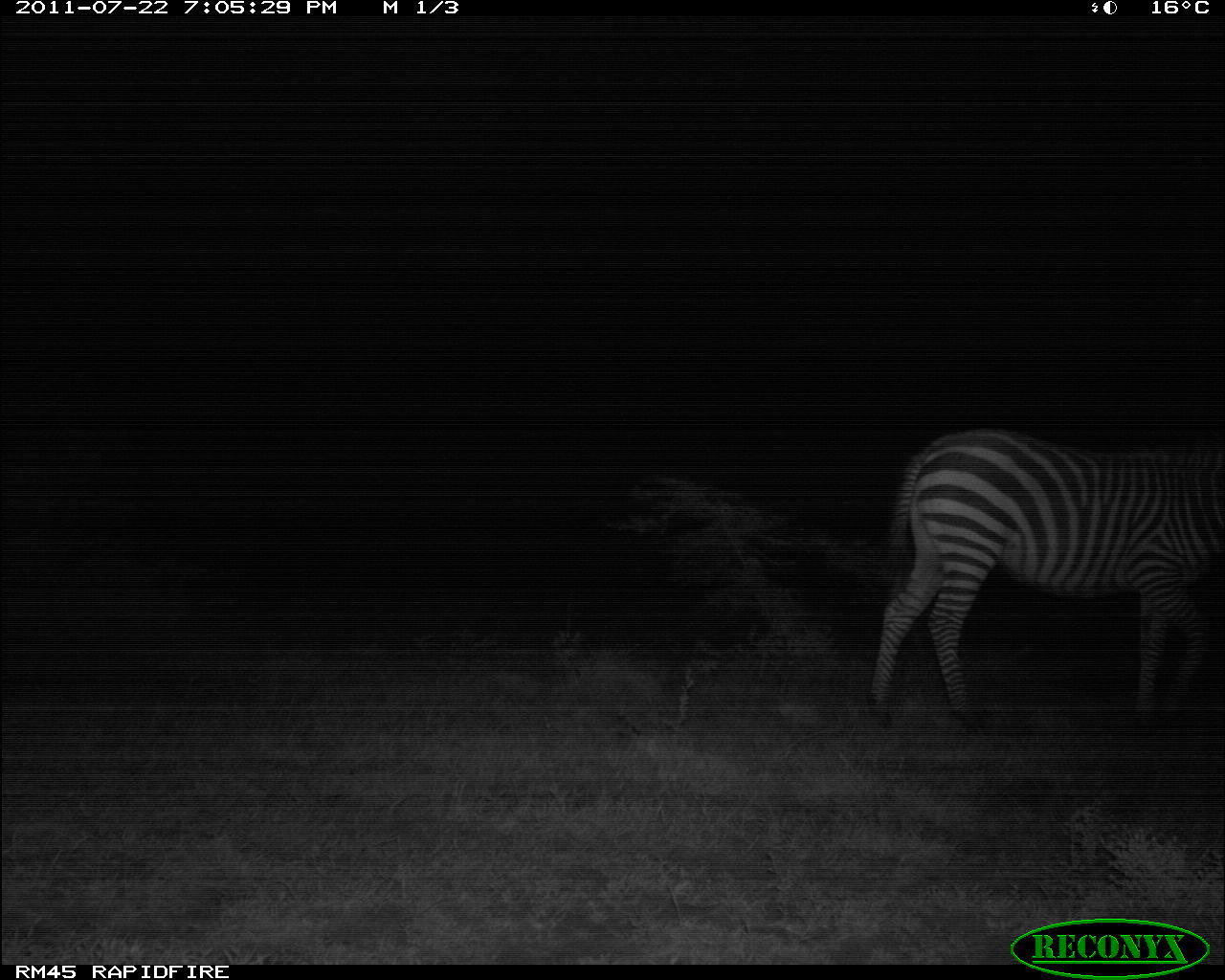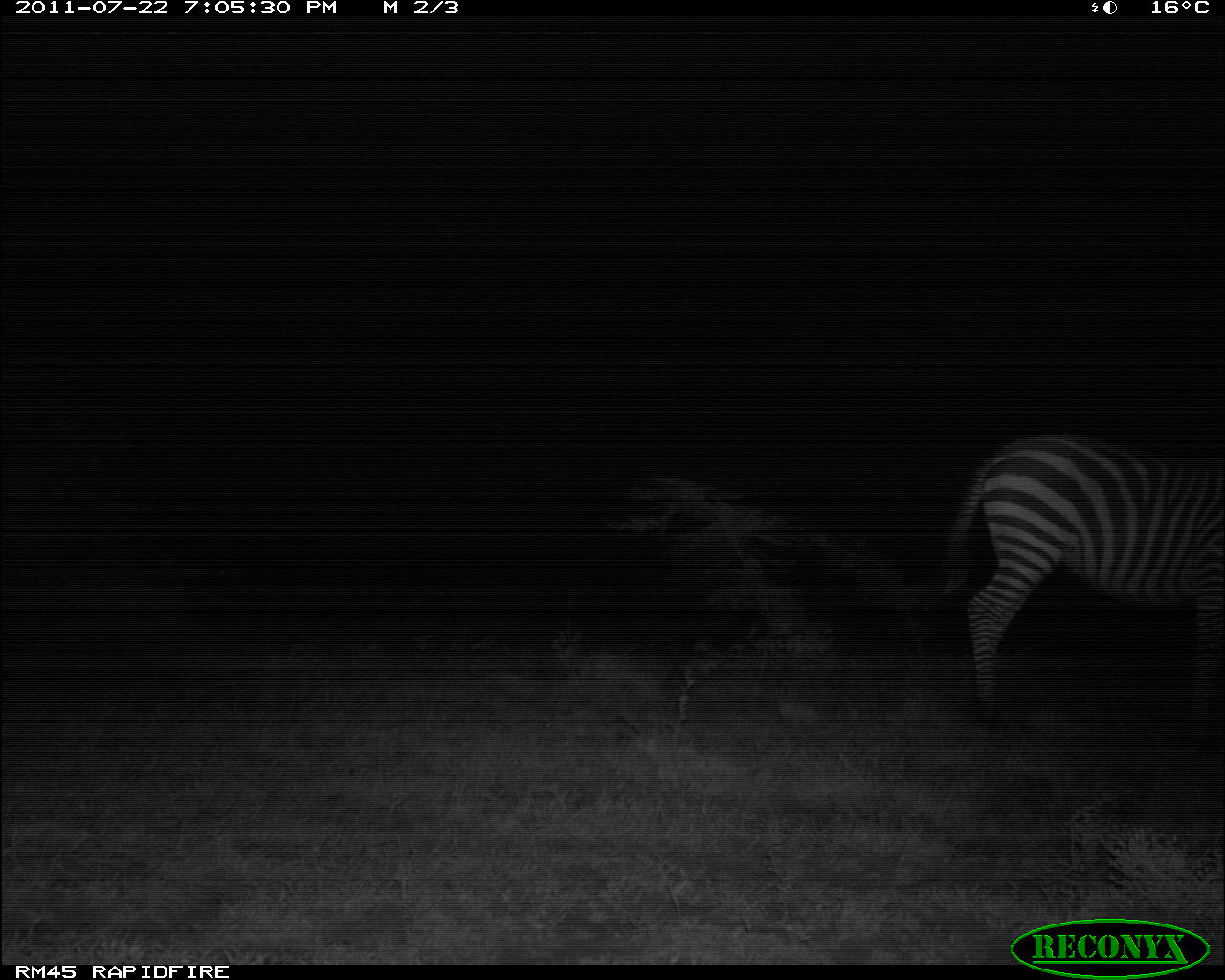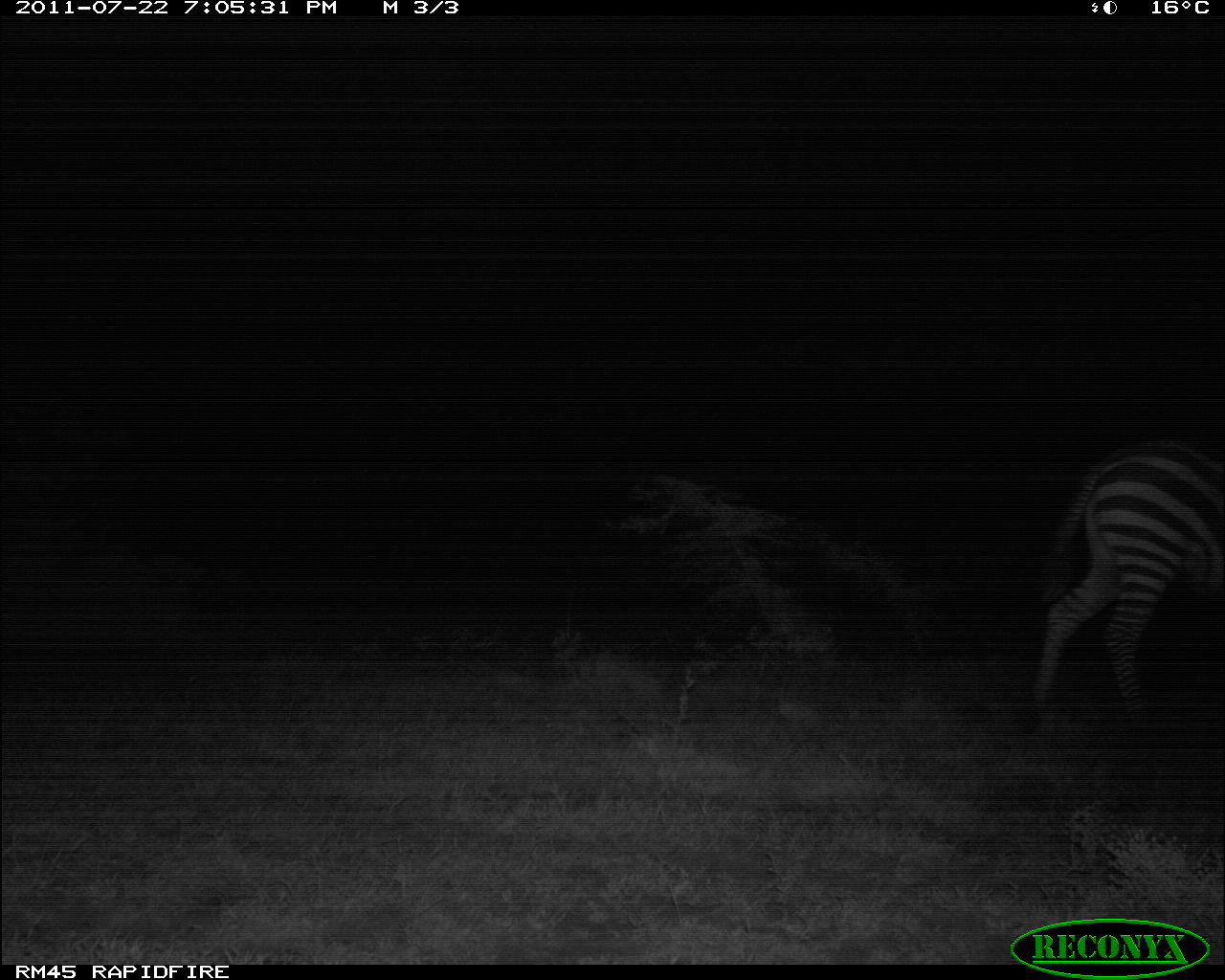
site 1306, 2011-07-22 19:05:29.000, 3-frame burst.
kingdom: Animalia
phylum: Chordata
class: Mammalia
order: Perissodactyla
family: Equidae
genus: Equus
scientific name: Equus quagga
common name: plains zebra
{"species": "Equus quagga (plains zebra)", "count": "1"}